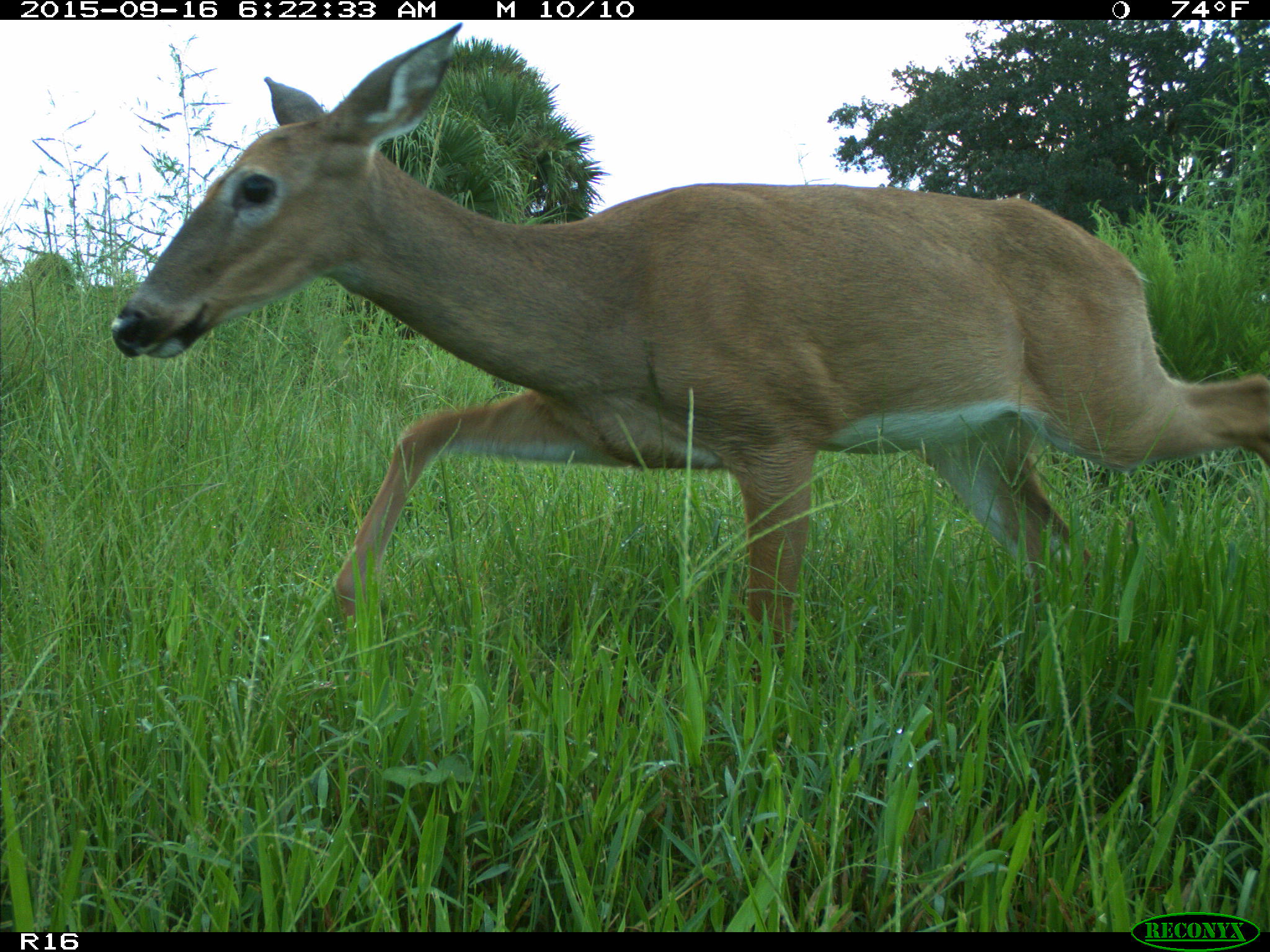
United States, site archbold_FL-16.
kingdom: Animalia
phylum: Chordata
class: Mammalia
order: Artiodactyla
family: Cervidae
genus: Odocoileus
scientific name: Odocoileus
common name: deer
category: unidentified deer